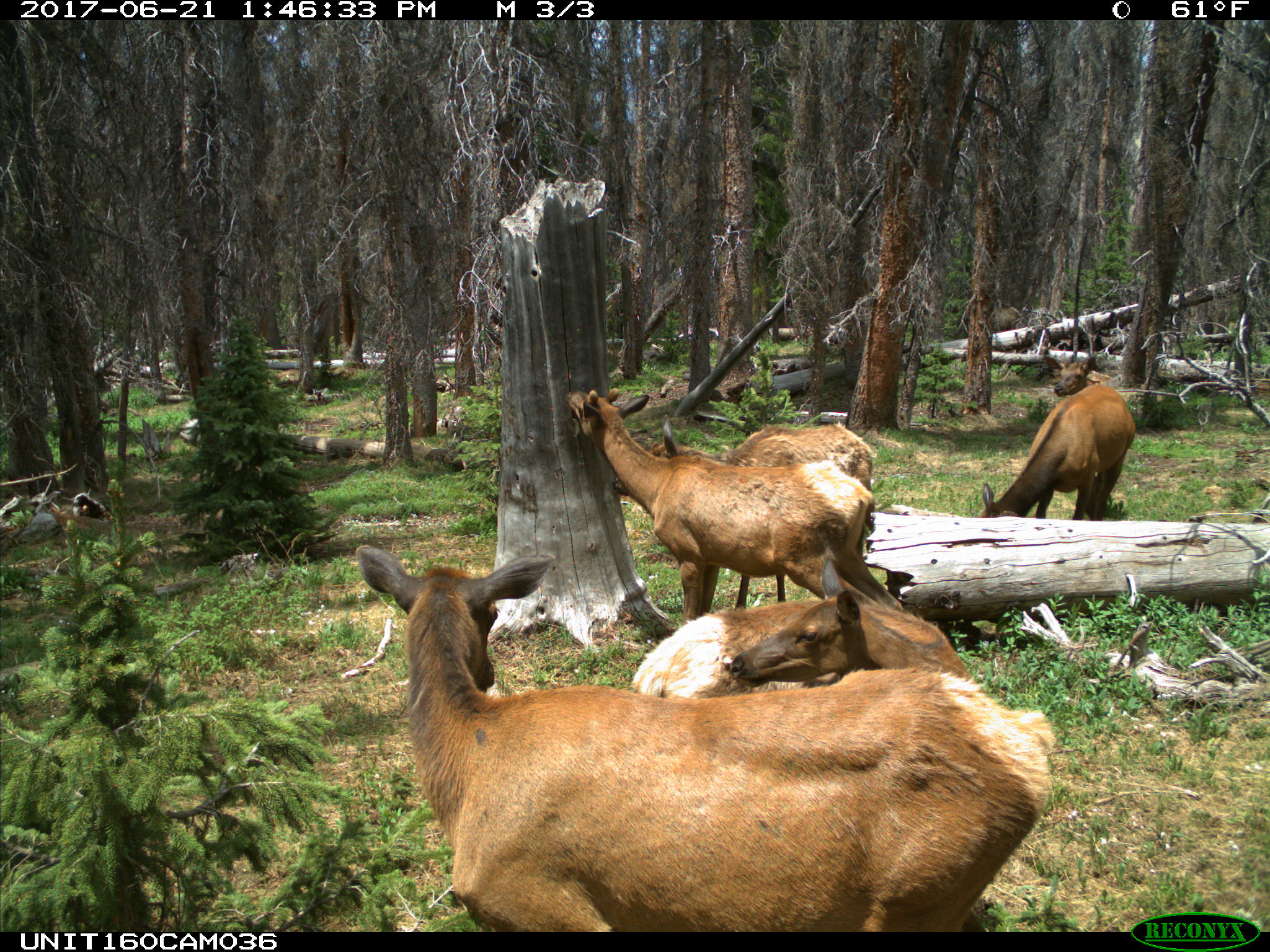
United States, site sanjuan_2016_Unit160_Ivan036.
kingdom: Animalia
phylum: Chordata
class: Mammalia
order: Artiodactyla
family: Cervidae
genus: Cervus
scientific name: Cervus elaphus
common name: red deer